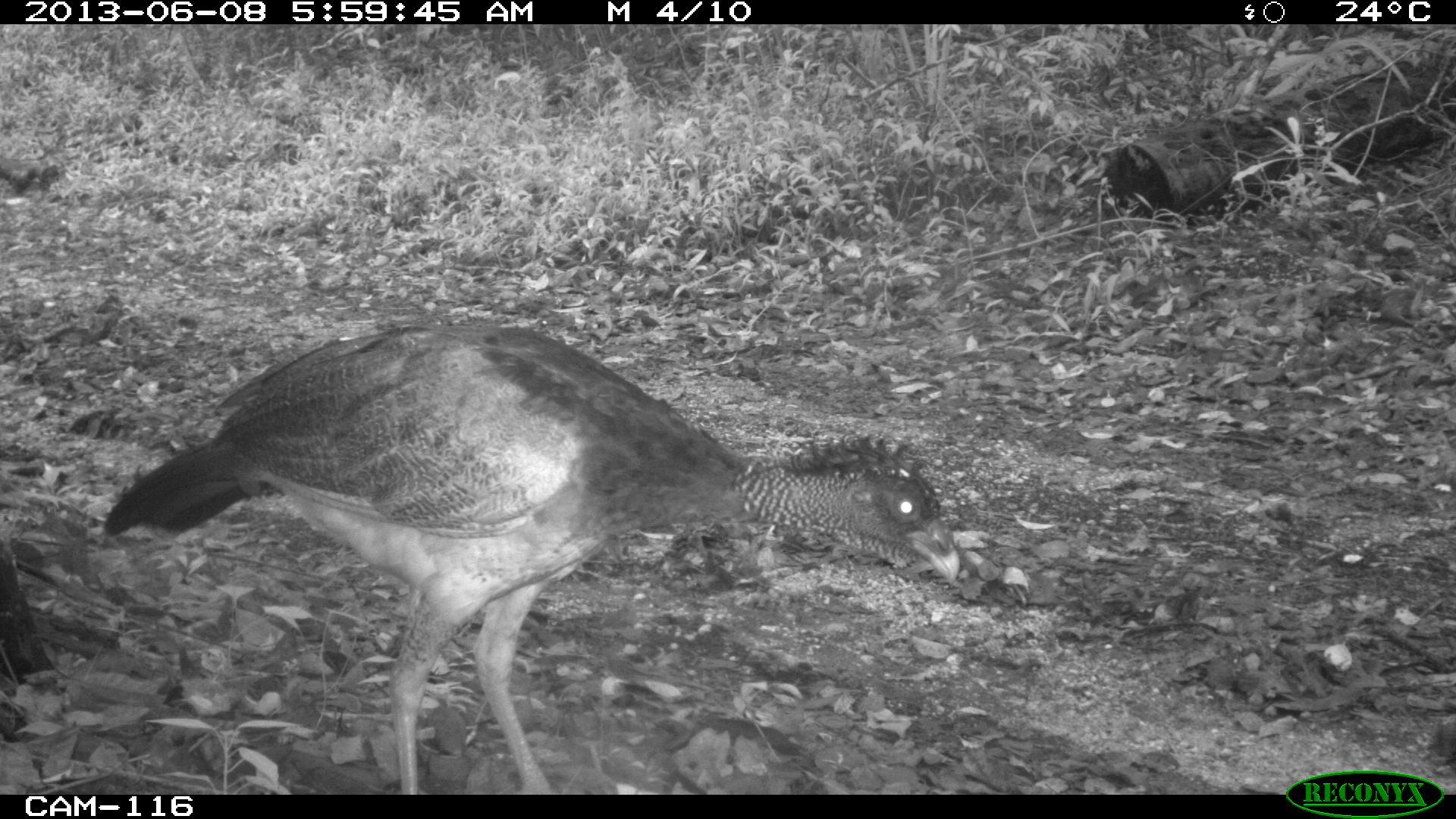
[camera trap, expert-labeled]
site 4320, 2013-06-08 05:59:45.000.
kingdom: Animalia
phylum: Chordata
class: Aves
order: Galliformes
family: Cracidae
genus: Crax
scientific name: Crax rubra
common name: great curassow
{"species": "Crax rubra (great curassow)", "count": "1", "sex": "female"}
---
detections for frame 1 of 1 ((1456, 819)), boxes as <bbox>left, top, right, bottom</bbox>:
crax rubra: <bbox>97, 309, 962, 790</bbox>